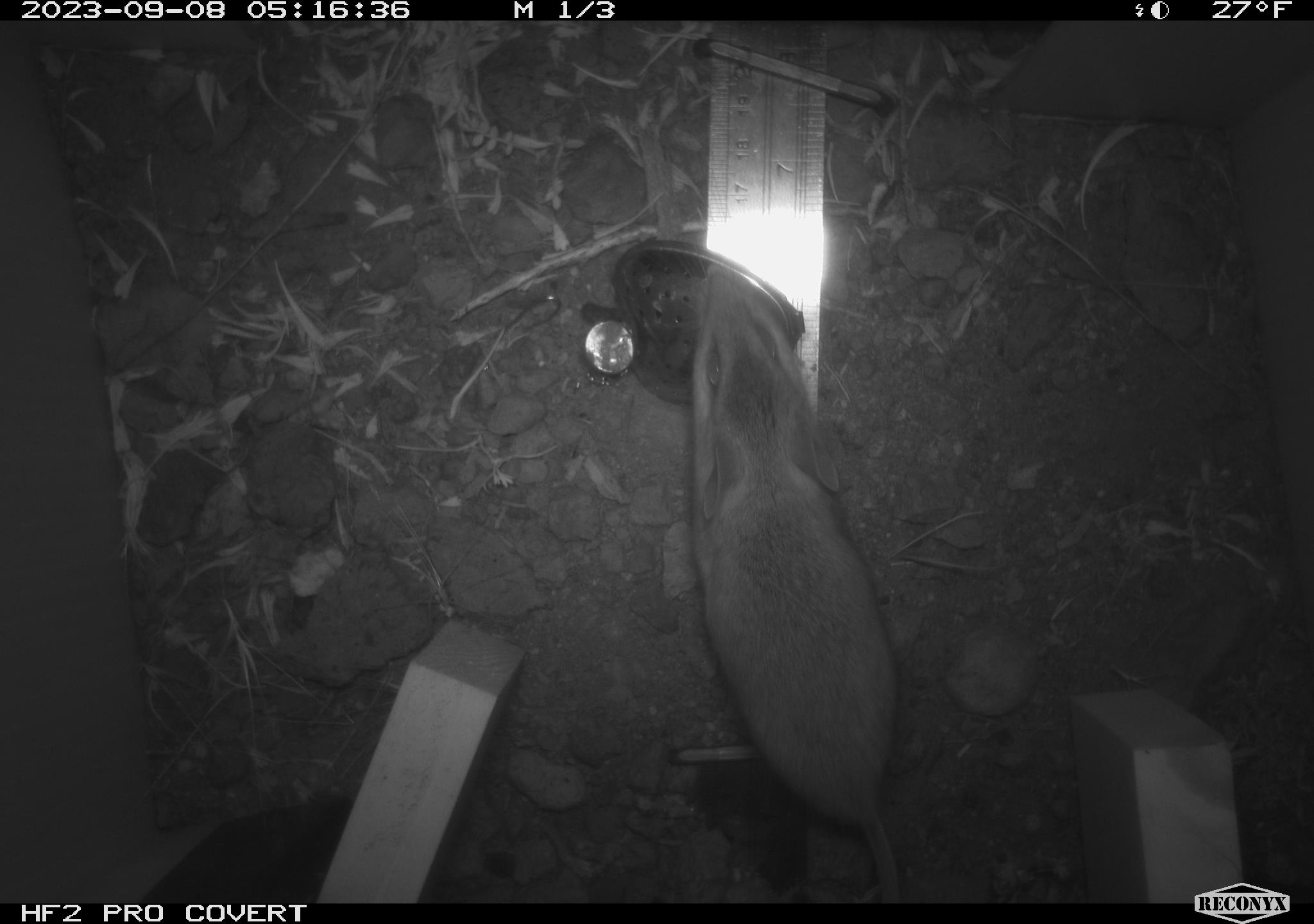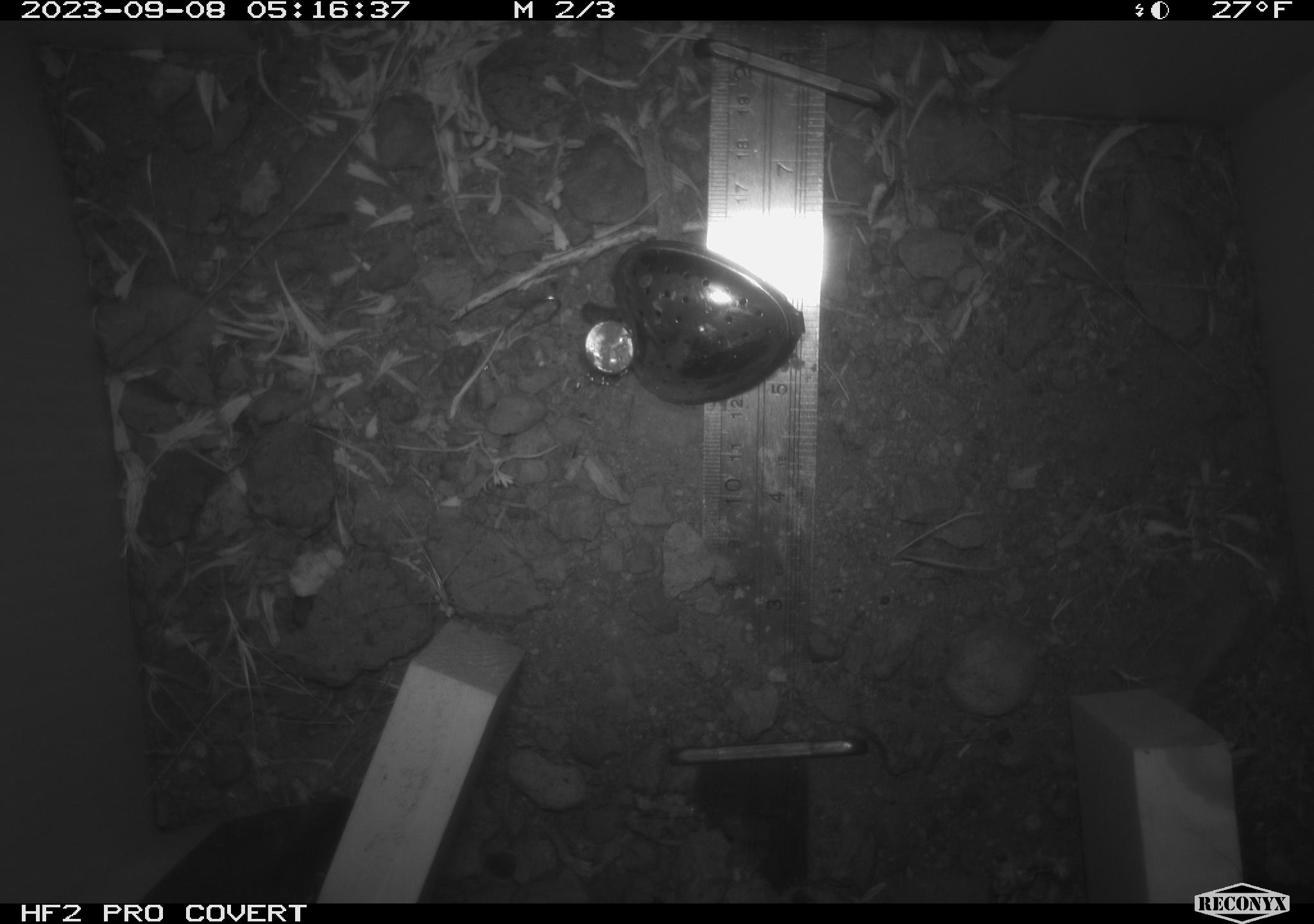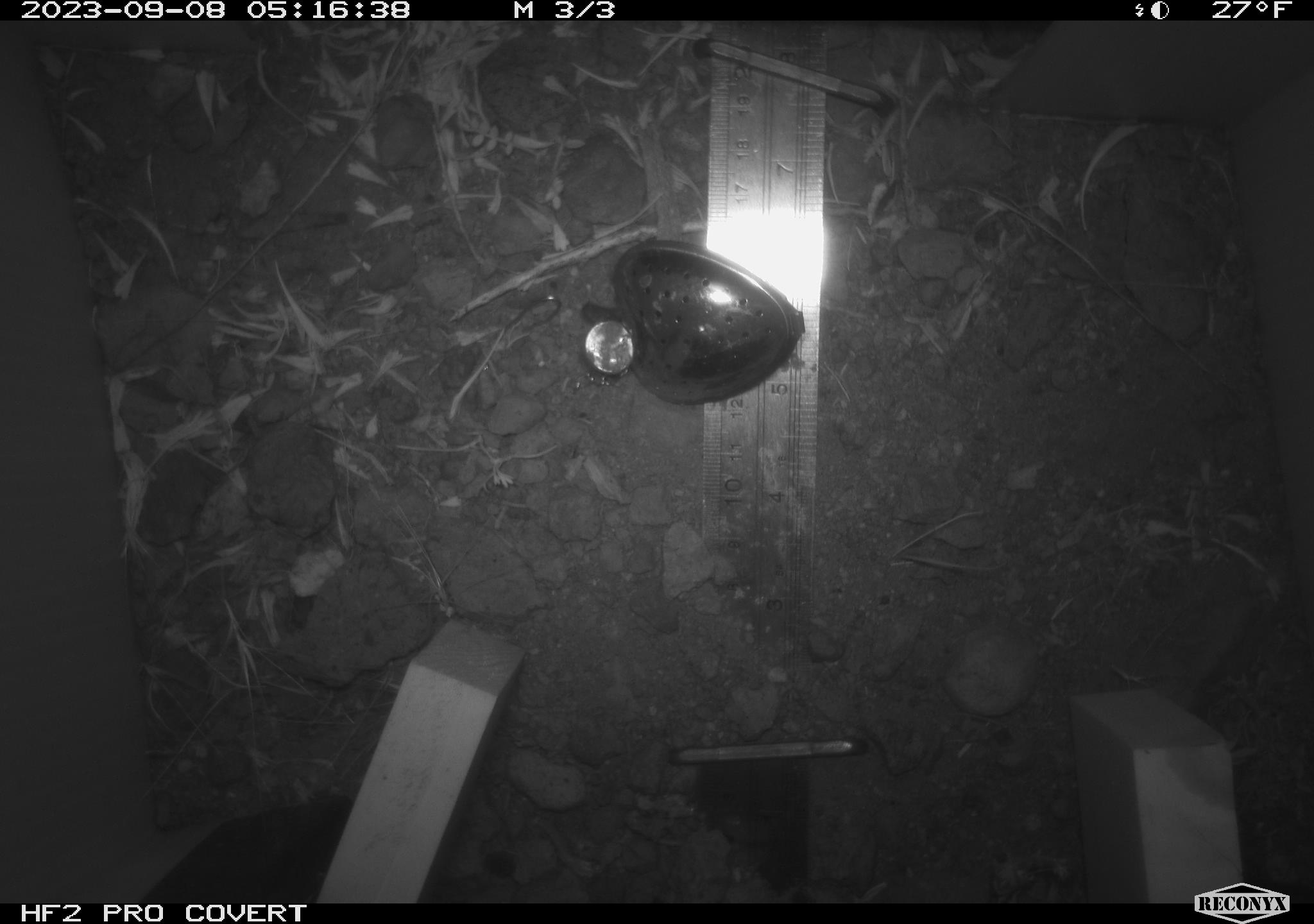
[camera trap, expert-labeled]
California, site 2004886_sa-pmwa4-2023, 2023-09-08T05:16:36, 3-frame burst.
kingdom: Animalia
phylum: Chordata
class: Mammalia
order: Rodentia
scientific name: Rodentia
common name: mouse species